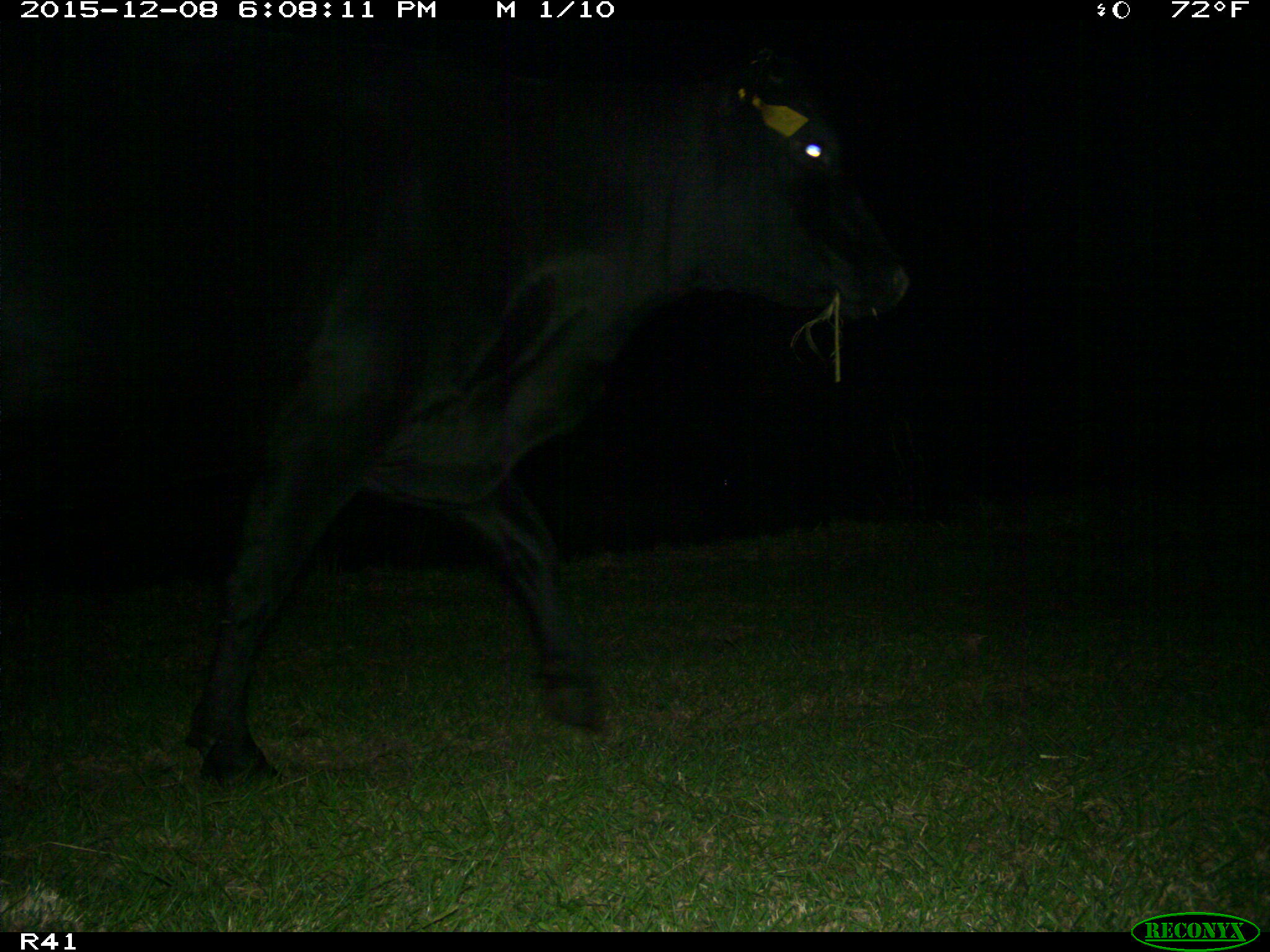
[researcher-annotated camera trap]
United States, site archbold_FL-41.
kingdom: Animalia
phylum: Chordata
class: Mammalia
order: Artiodactyla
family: Bovidae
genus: Bos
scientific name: Bos taurus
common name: domestic cow